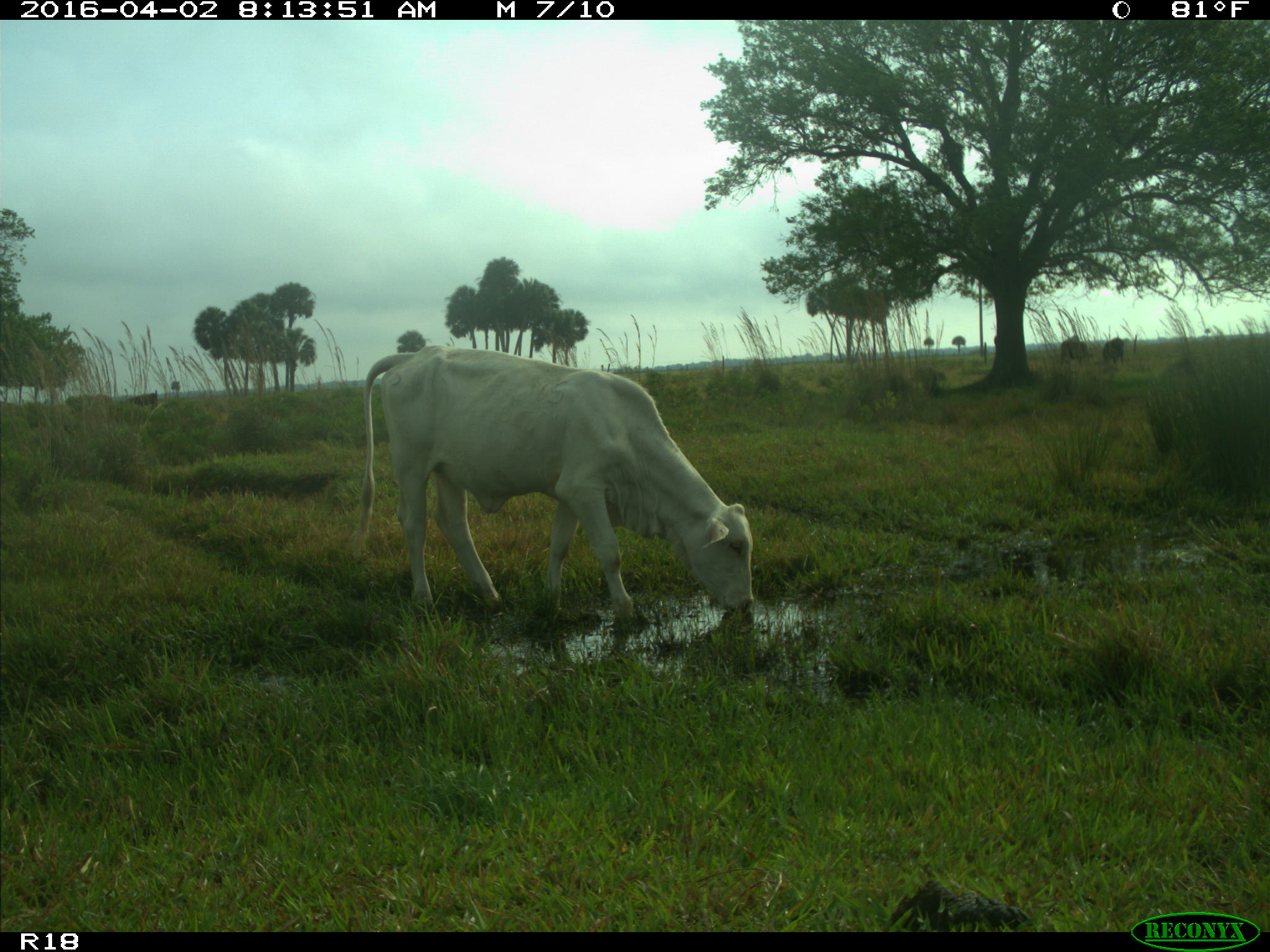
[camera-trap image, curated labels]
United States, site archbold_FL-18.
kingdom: Animalia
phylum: Chordata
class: Mammalia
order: Artiodactyla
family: Bovidae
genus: Bos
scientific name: Bos taurus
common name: domestic cow